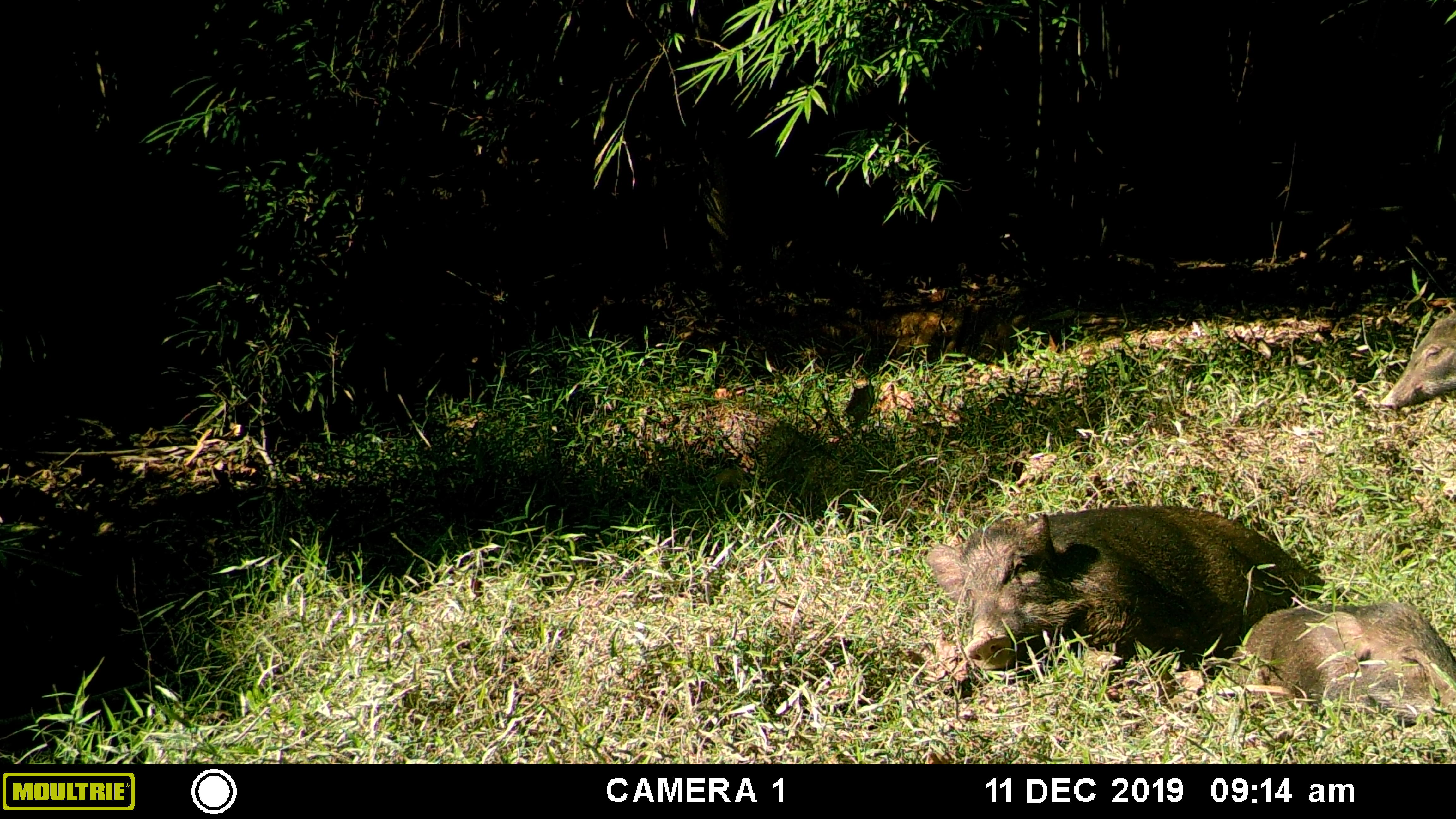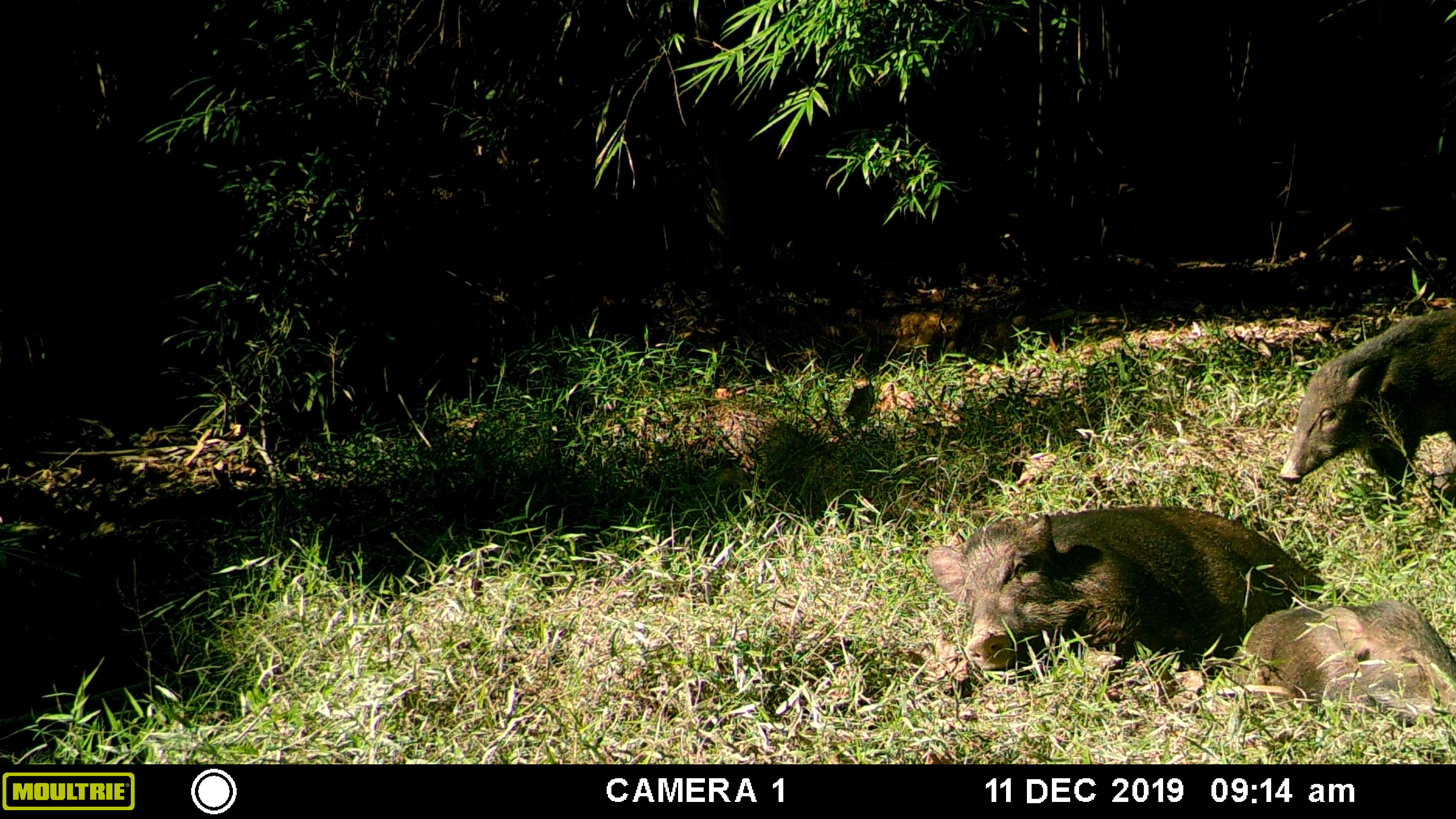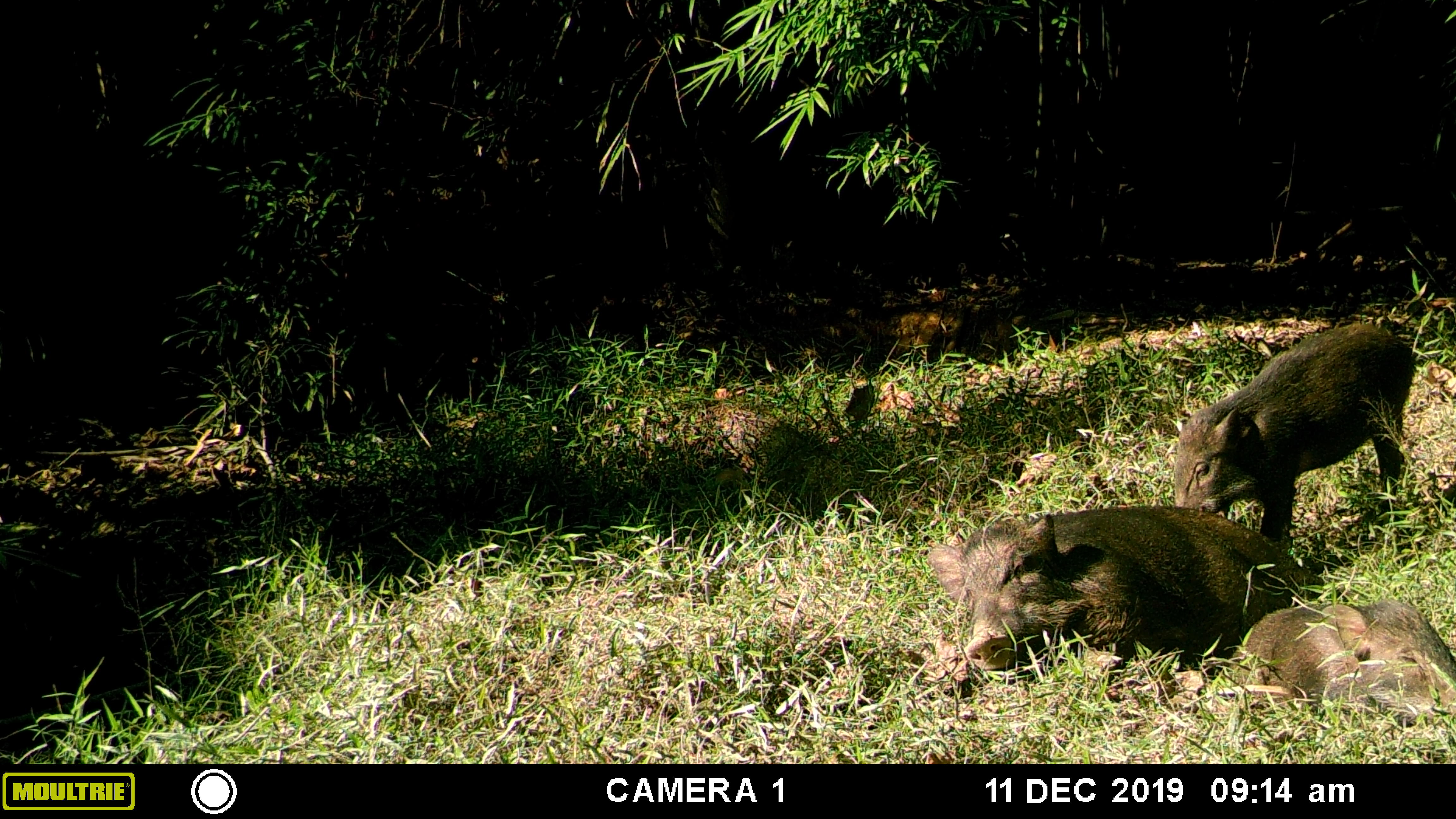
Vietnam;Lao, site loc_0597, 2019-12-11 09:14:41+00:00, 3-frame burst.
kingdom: Animalia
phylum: Chordata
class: Mammalia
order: Artiodactyla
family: Suidae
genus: Sus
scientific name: Sus scrofa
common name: eurasian wild pig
Eurasian wild pig (Sus scrofa). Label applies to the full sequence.